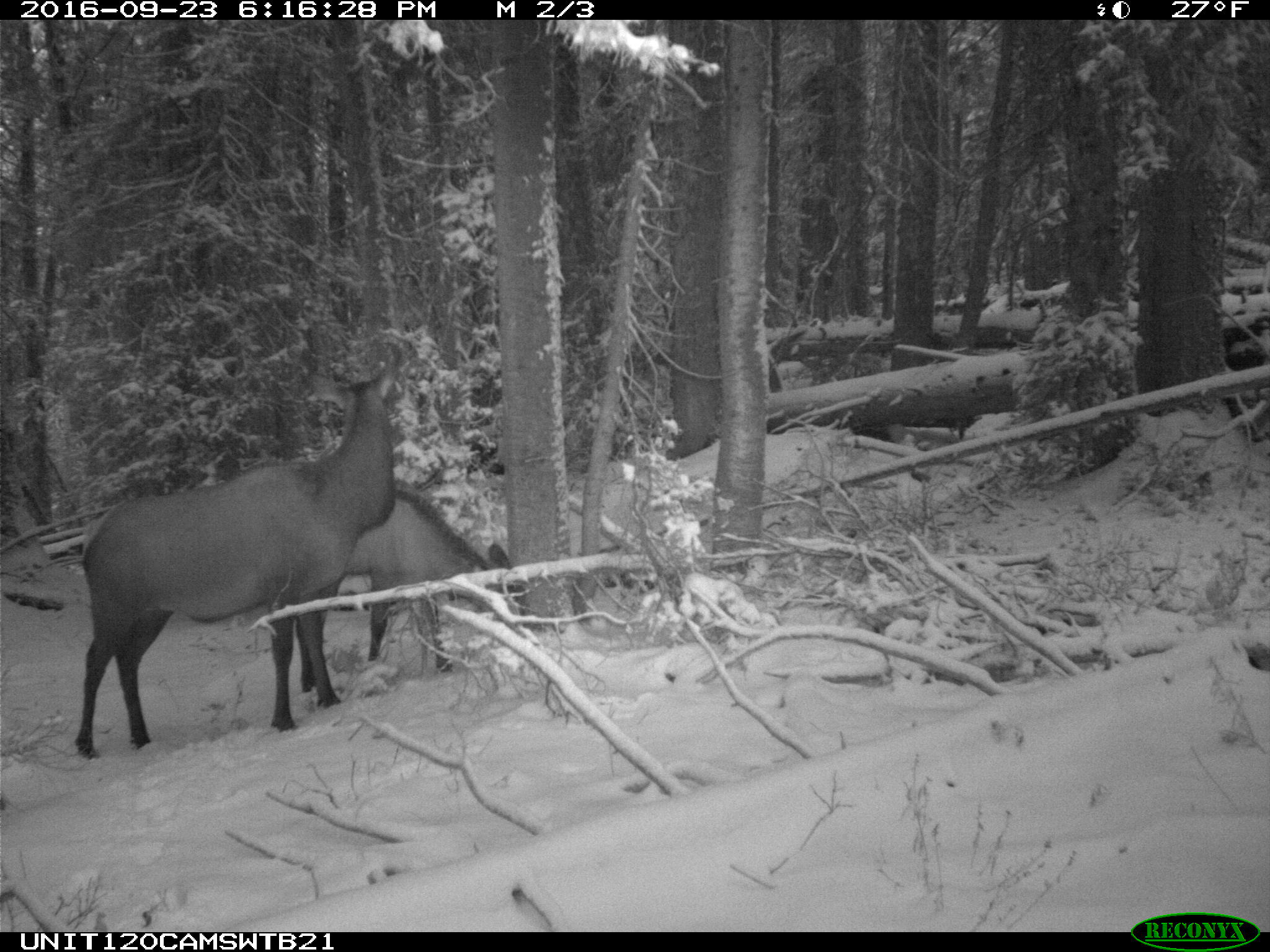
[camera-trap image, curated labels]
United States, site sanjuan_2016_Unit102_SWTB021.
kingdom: Animalia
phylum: Chordata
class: Mammalia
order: Artiodactyla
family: Cervidae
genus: Cervus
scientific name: Cervus elaphus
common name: red deer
Cervus elaphus (red deer).